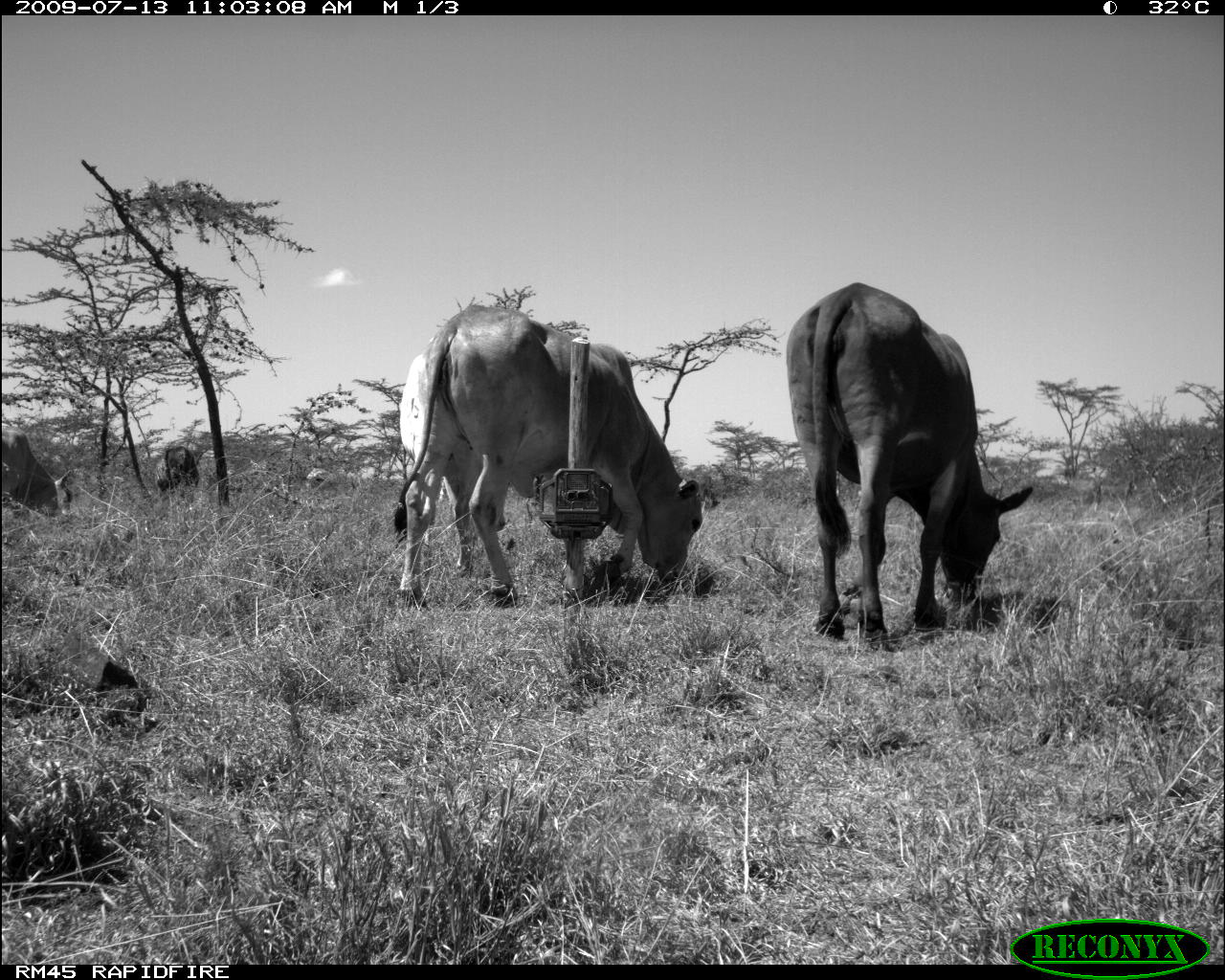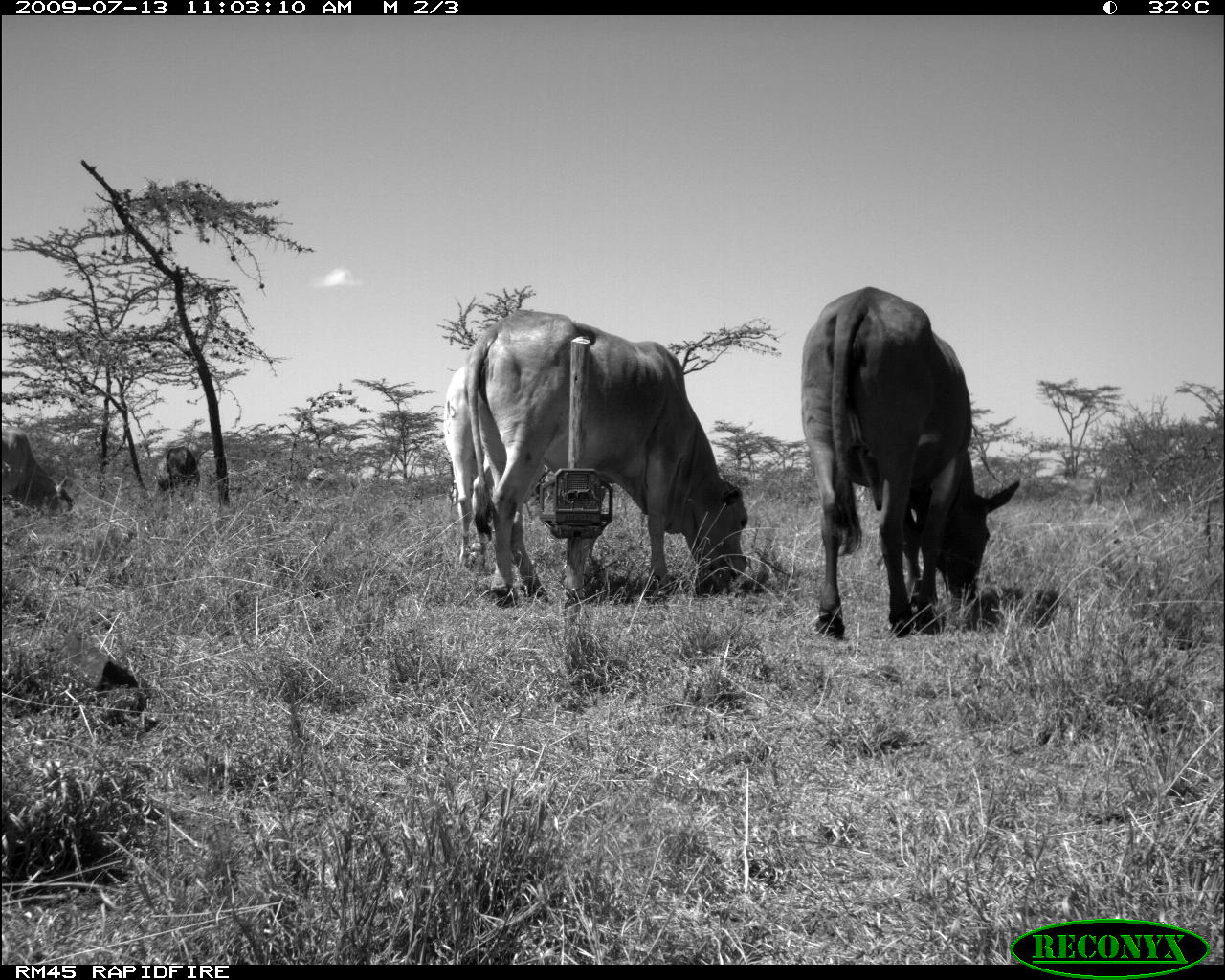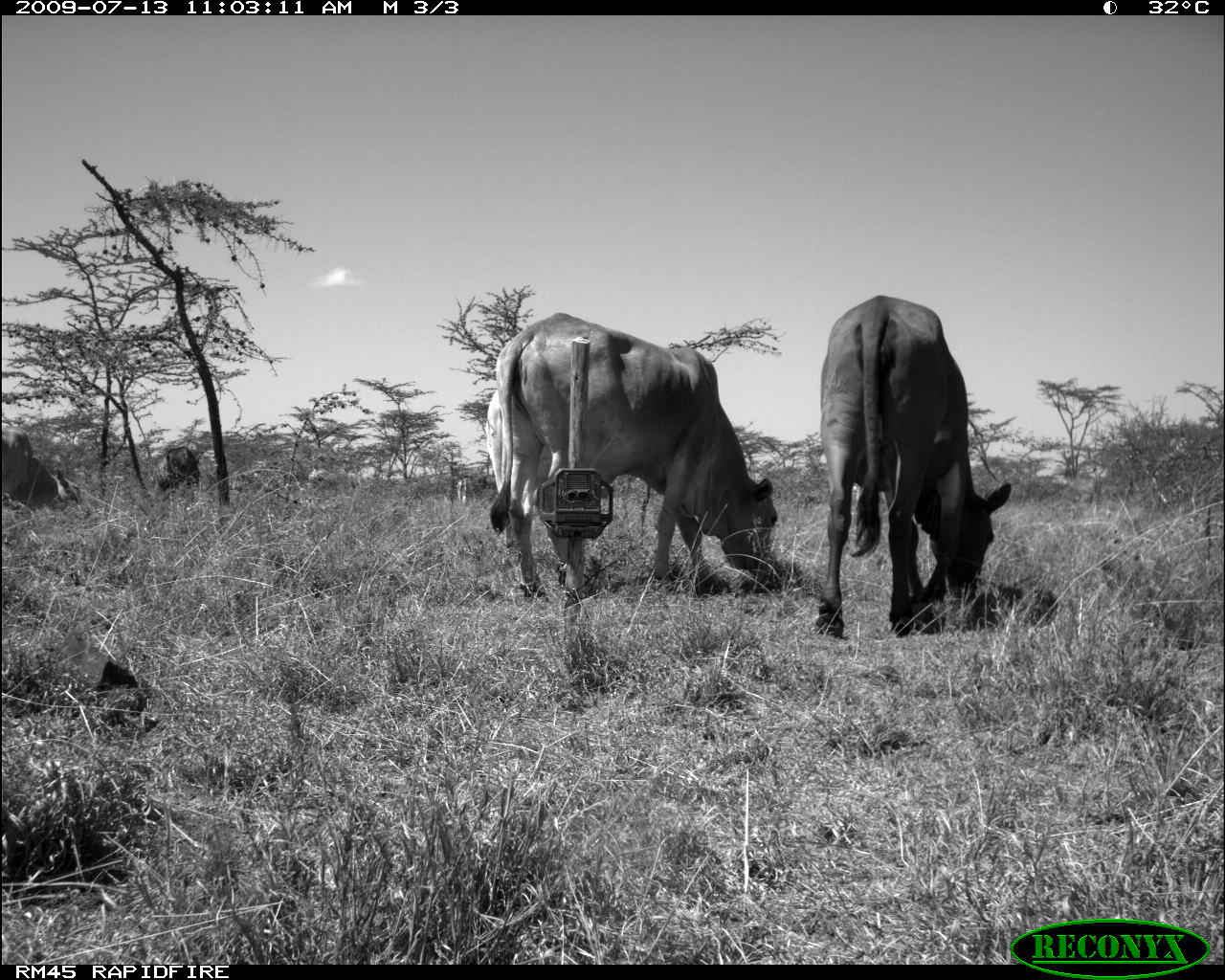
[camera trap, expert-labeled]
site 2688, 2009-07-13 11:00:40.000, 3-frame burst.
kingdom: Animalia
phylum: Chordata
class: Mammalia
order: Artiodactyla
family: Bovidae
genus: Bos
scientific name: Bos taurus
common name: domestic cattle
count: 5